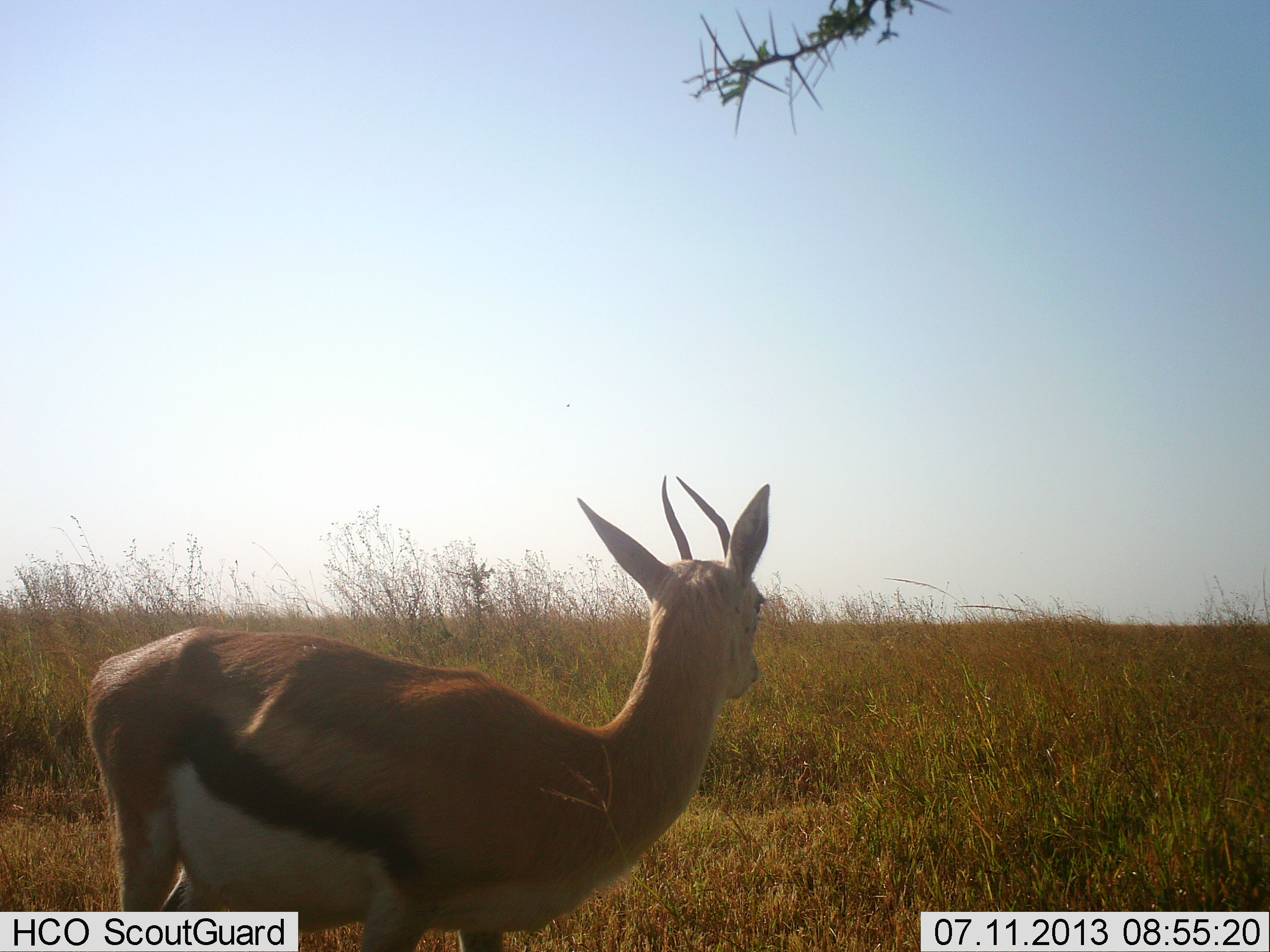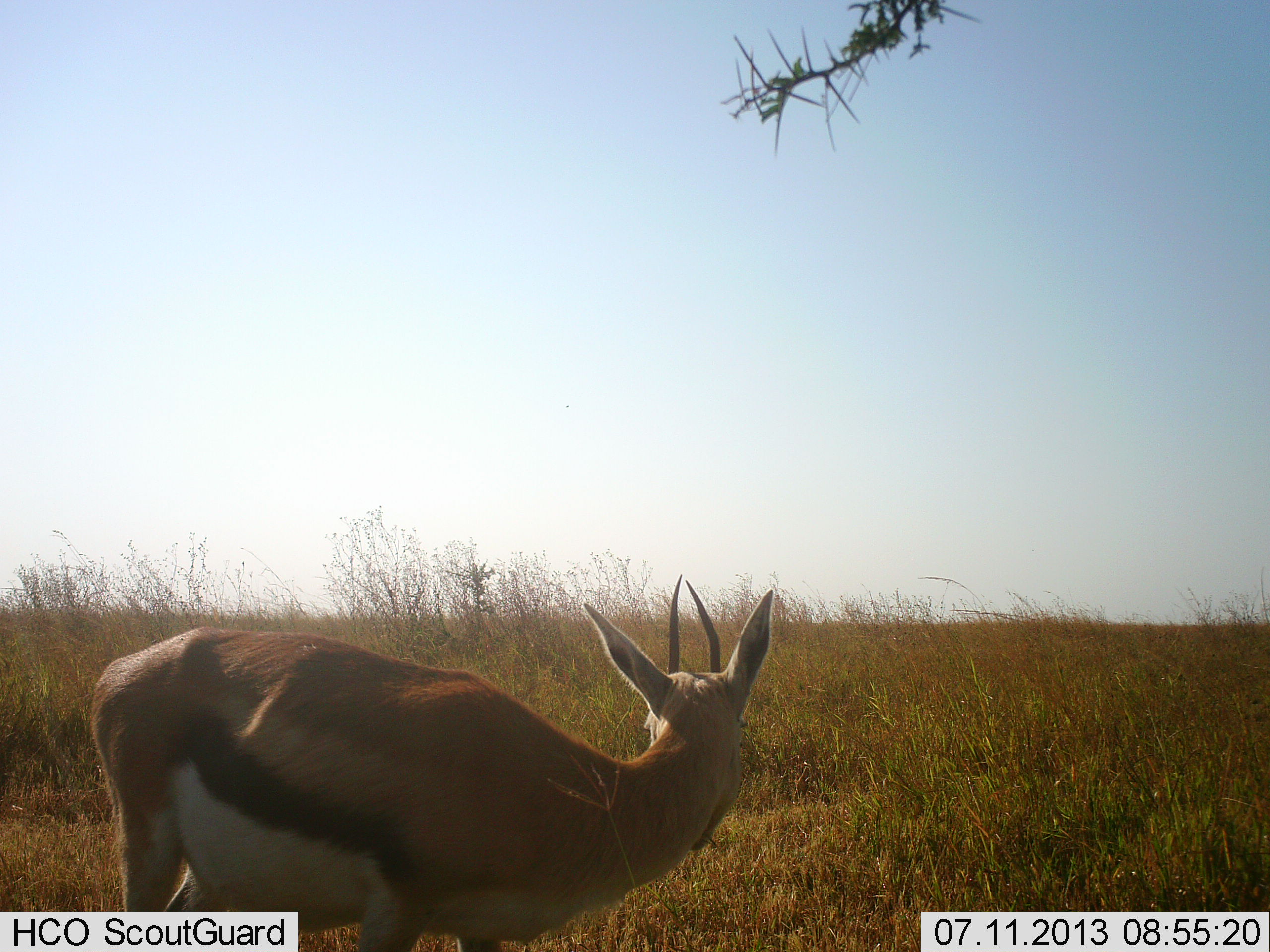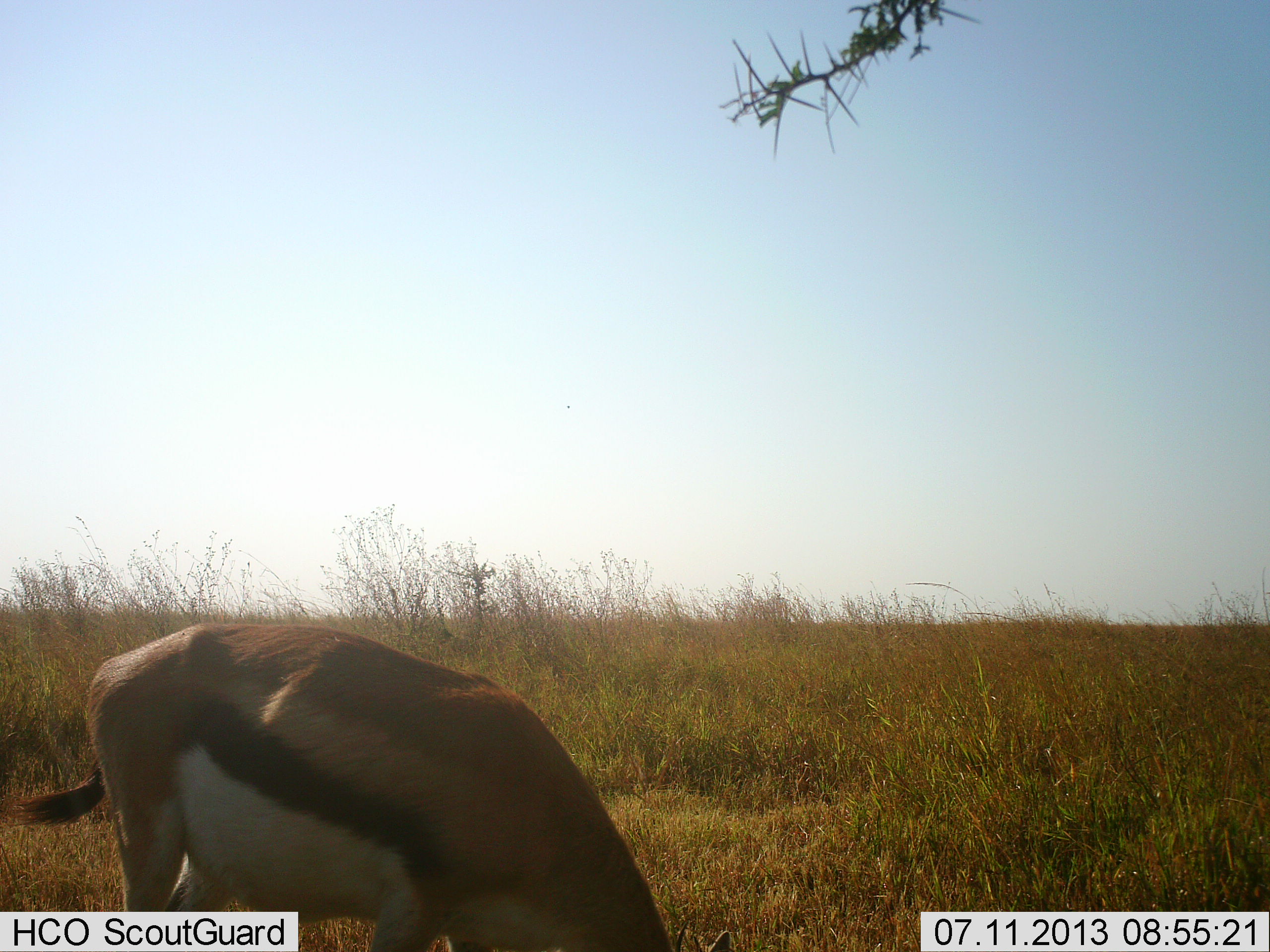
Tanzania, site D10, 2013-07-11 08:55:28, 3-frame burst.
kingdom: Animalia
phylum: Chordata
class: Mammalia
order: Artiodactyla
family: Bovidae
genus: Eudorcas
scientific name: Eudorcas thomsonii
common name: thomson's gazelle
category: gazellethomsons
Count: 1.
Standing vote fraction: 68%.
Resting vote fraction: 0%.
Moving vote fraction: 14%.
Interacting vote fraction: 0%.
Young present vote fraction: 5%.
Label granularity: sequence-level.